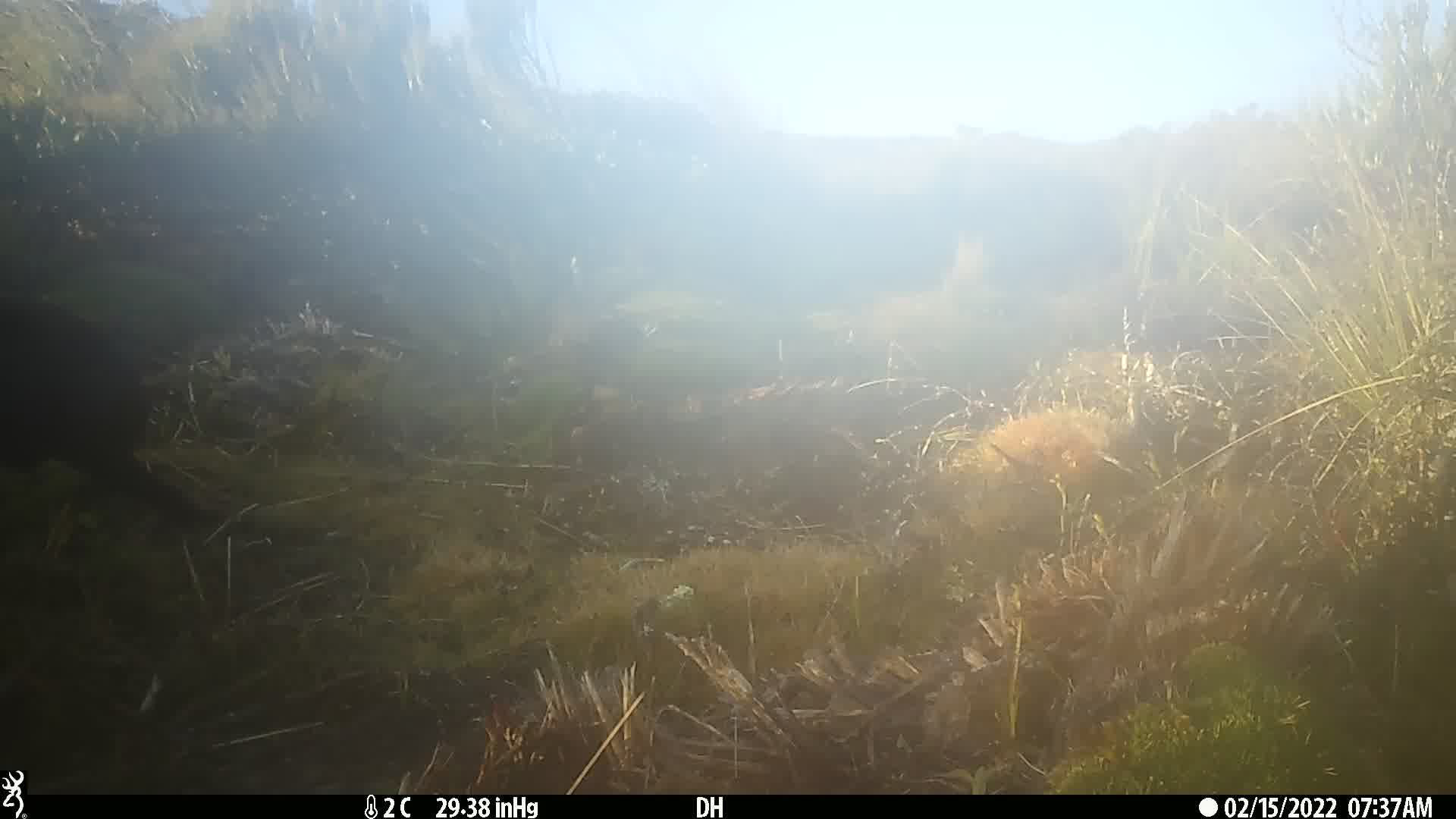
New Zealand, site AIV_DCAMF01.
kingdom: Animalia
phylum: Chordata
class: Mammalia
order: Carnivora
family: Felidae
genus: Felis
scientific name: Felis catus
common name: domestic cat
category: cat